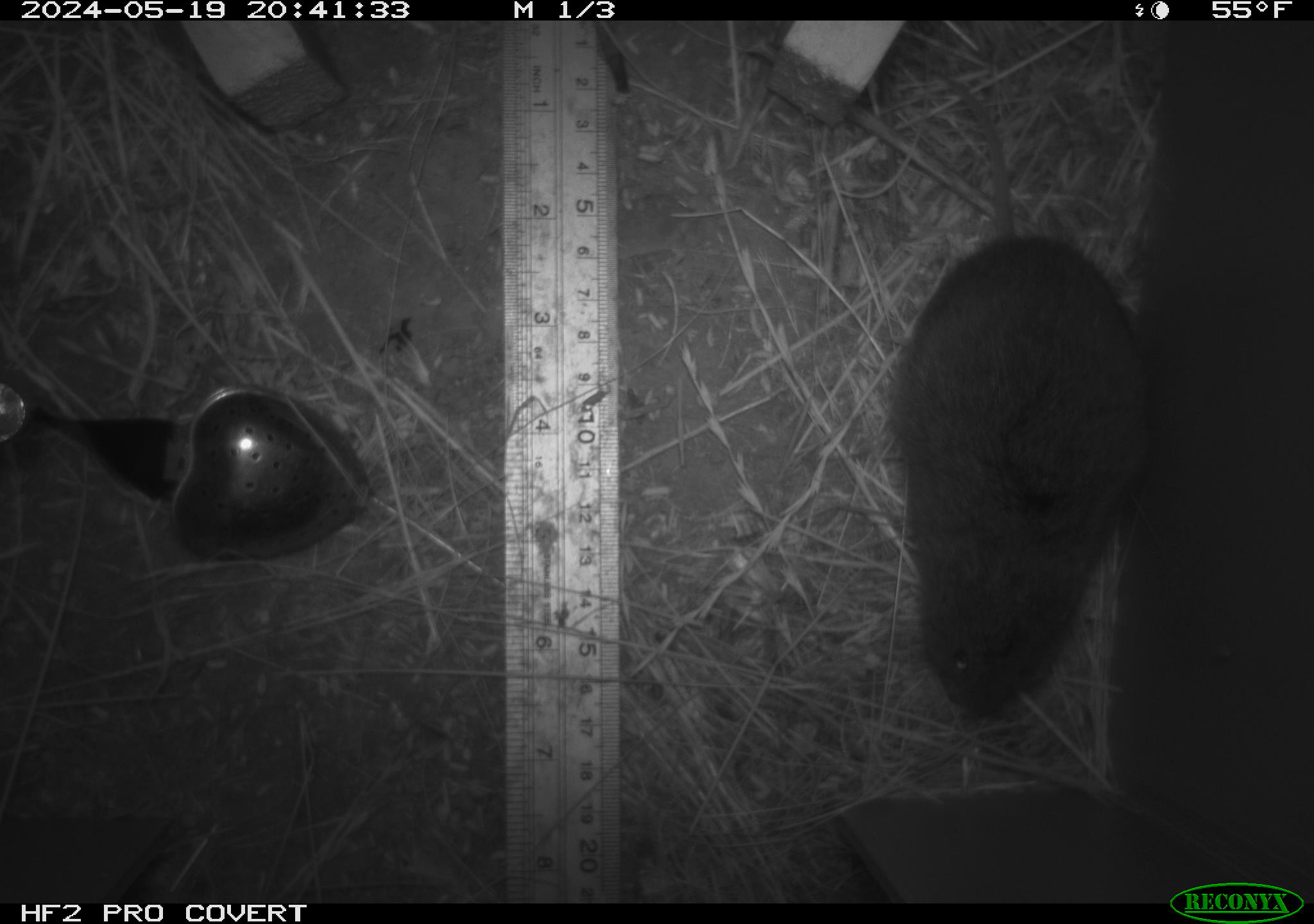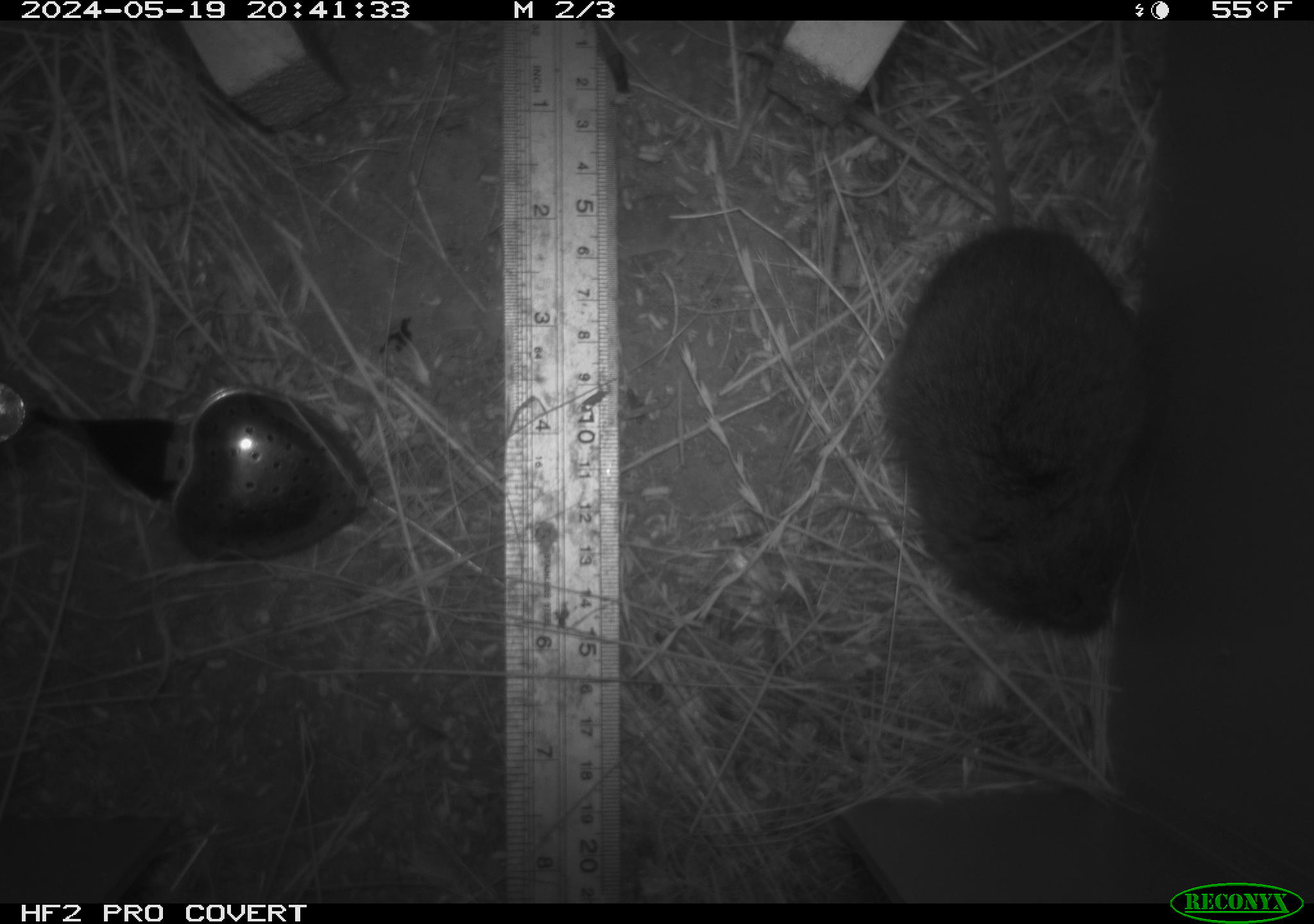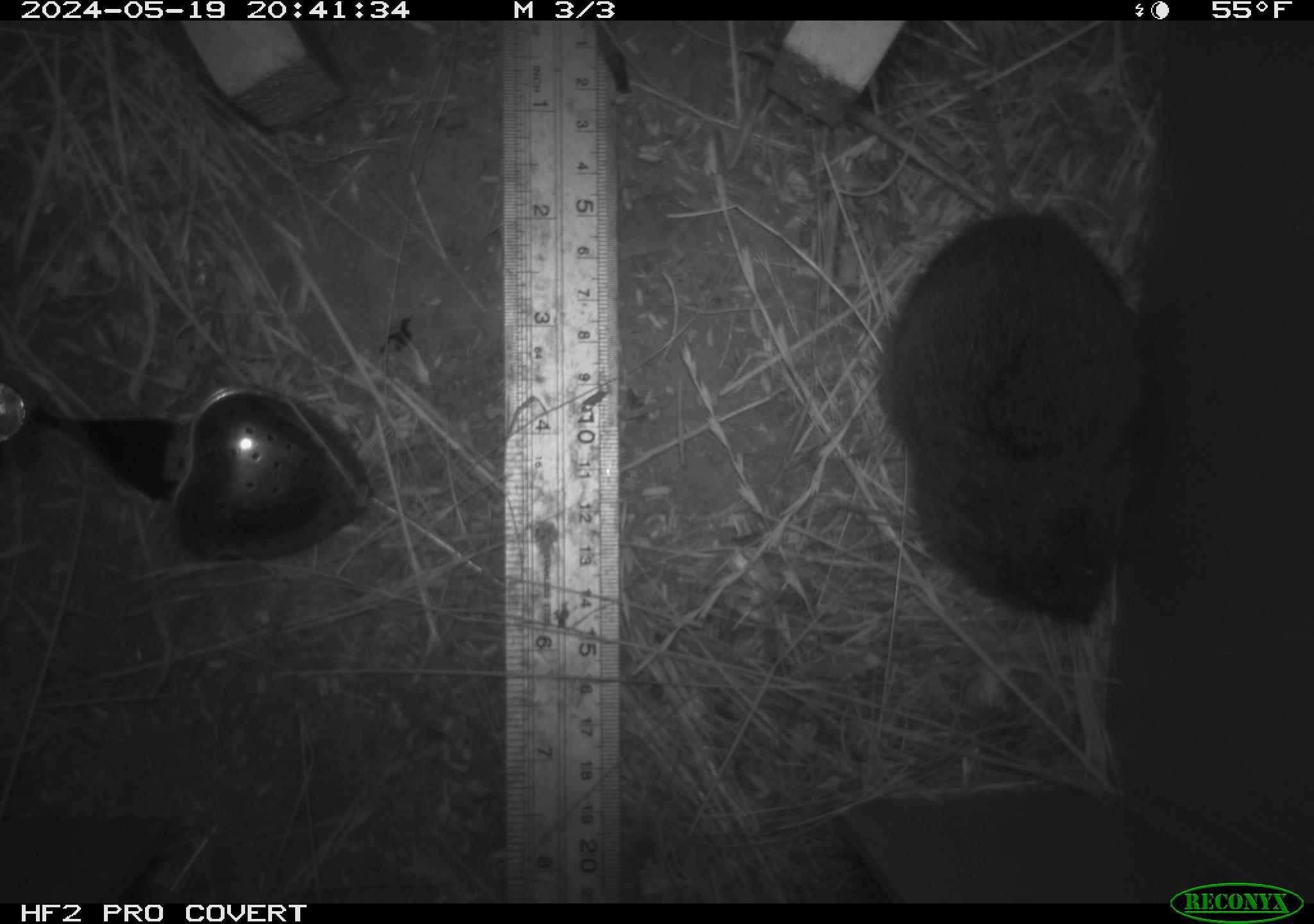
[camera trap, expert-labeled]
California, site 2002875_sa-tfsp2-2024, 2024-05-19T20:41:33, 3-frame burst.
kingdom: Animalia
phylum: Chordata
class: Mammalia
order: Rodentia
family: Cricetidae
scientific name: Arvicolinae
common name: voles, lemmings, and muskrats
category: arvicolinae subfamily